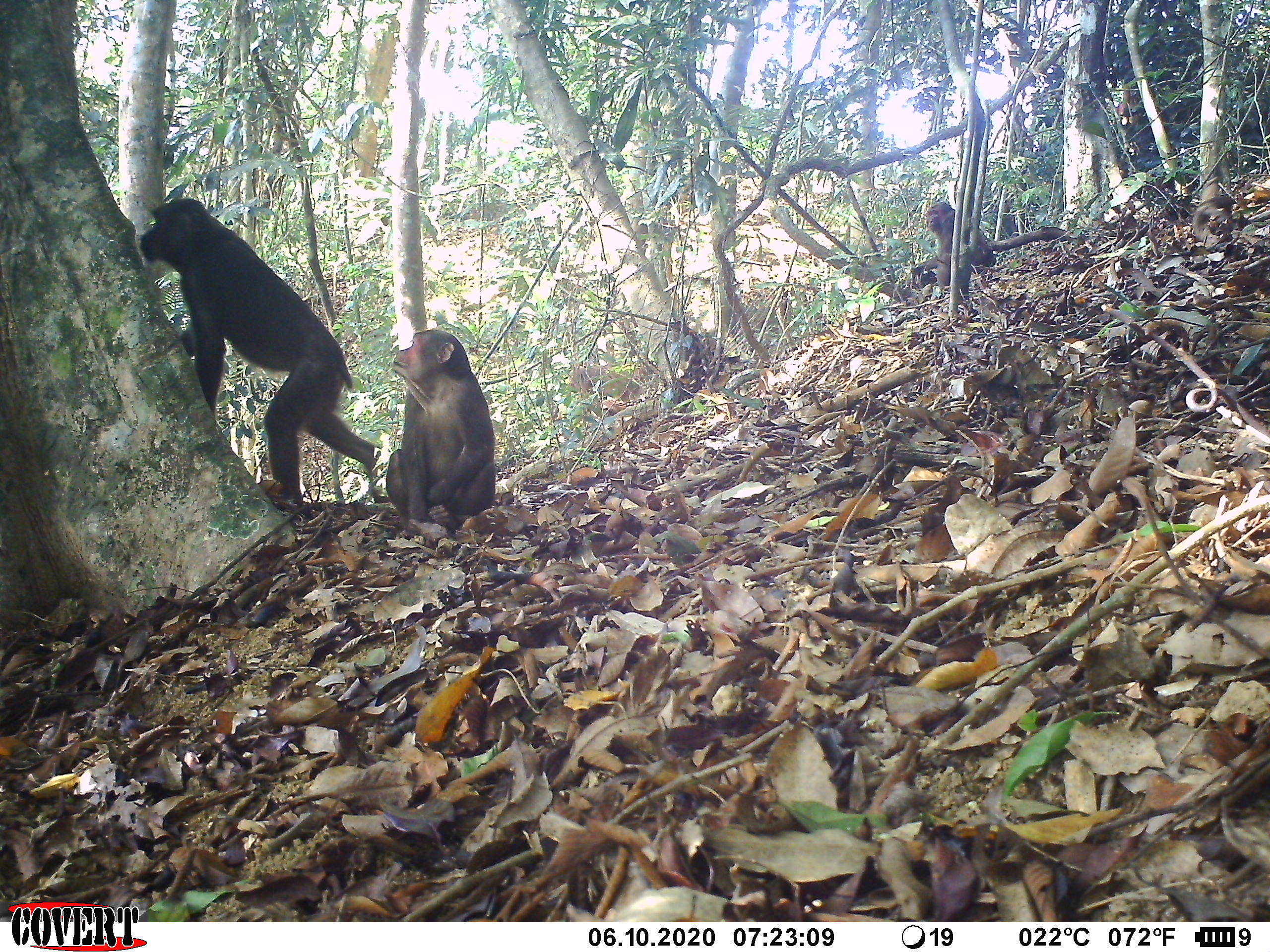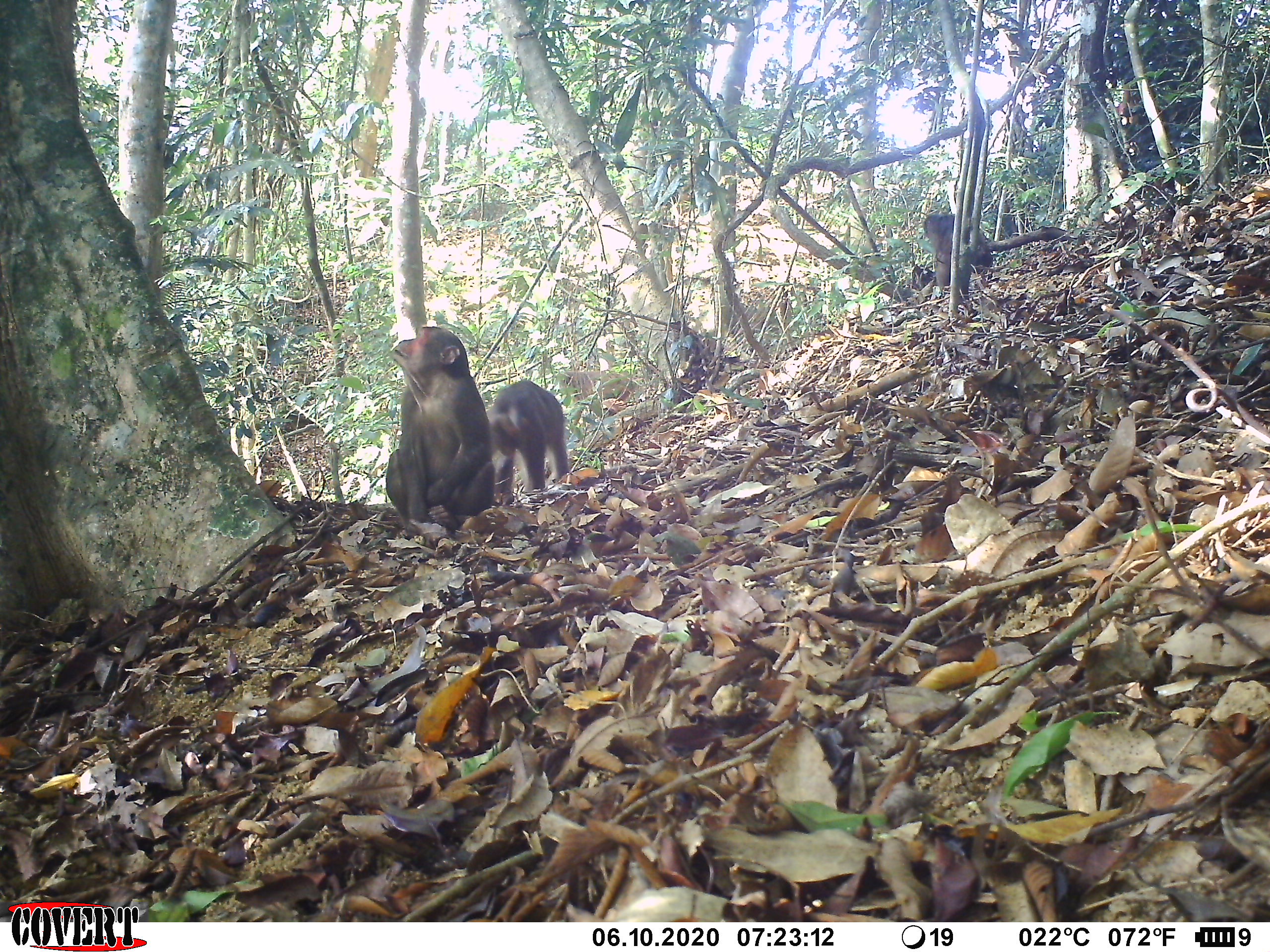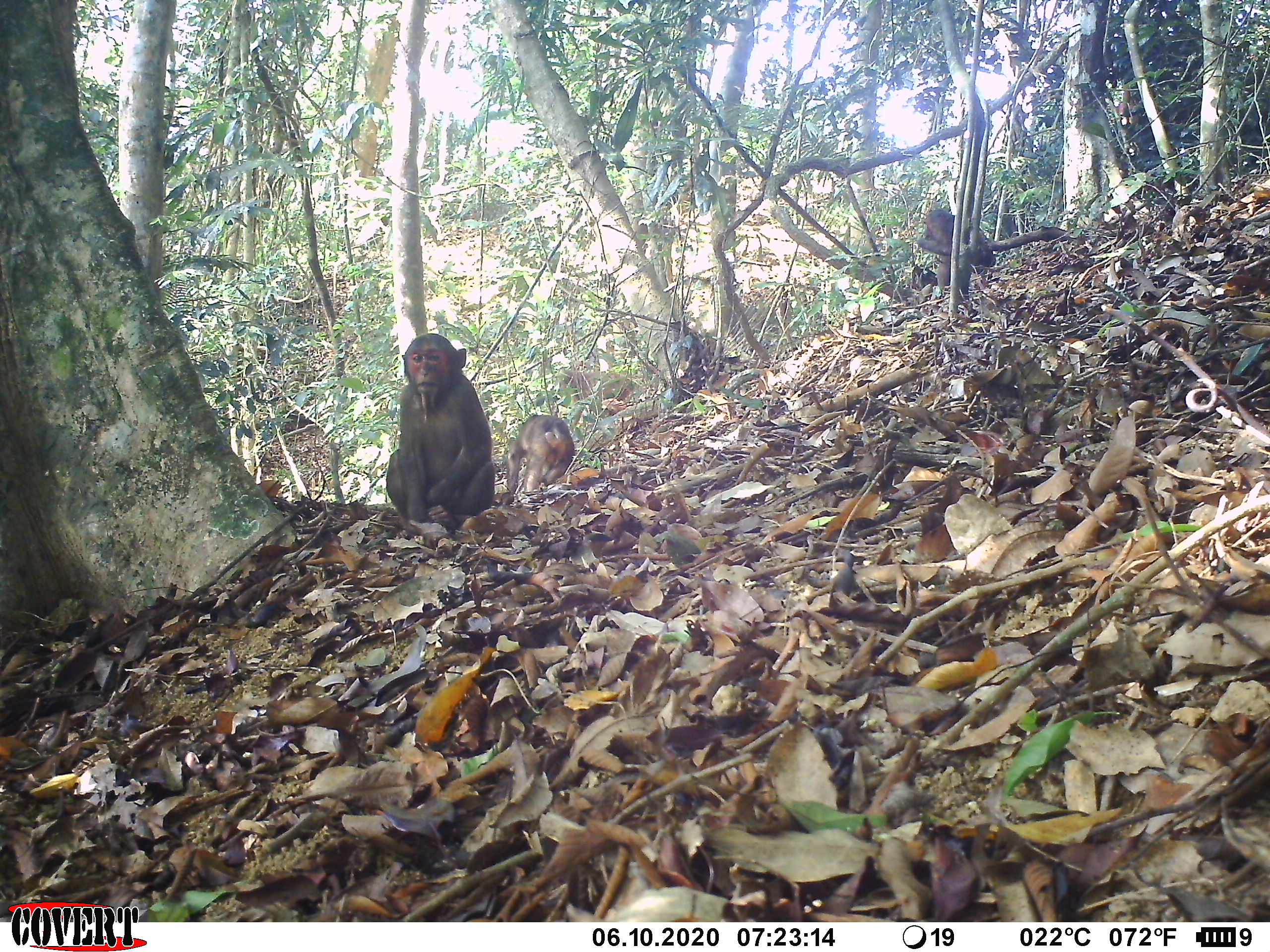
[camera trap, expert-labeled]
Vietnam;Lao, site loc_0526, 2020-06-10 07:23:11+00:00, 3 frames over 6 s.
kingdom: Animalia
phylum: Chordata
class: Mammalia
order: Primates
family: Cercopithecidae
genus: Macaca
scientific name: Macaca arctoides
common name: stump-tailed macaque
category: stump tailed macaque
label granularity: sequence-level